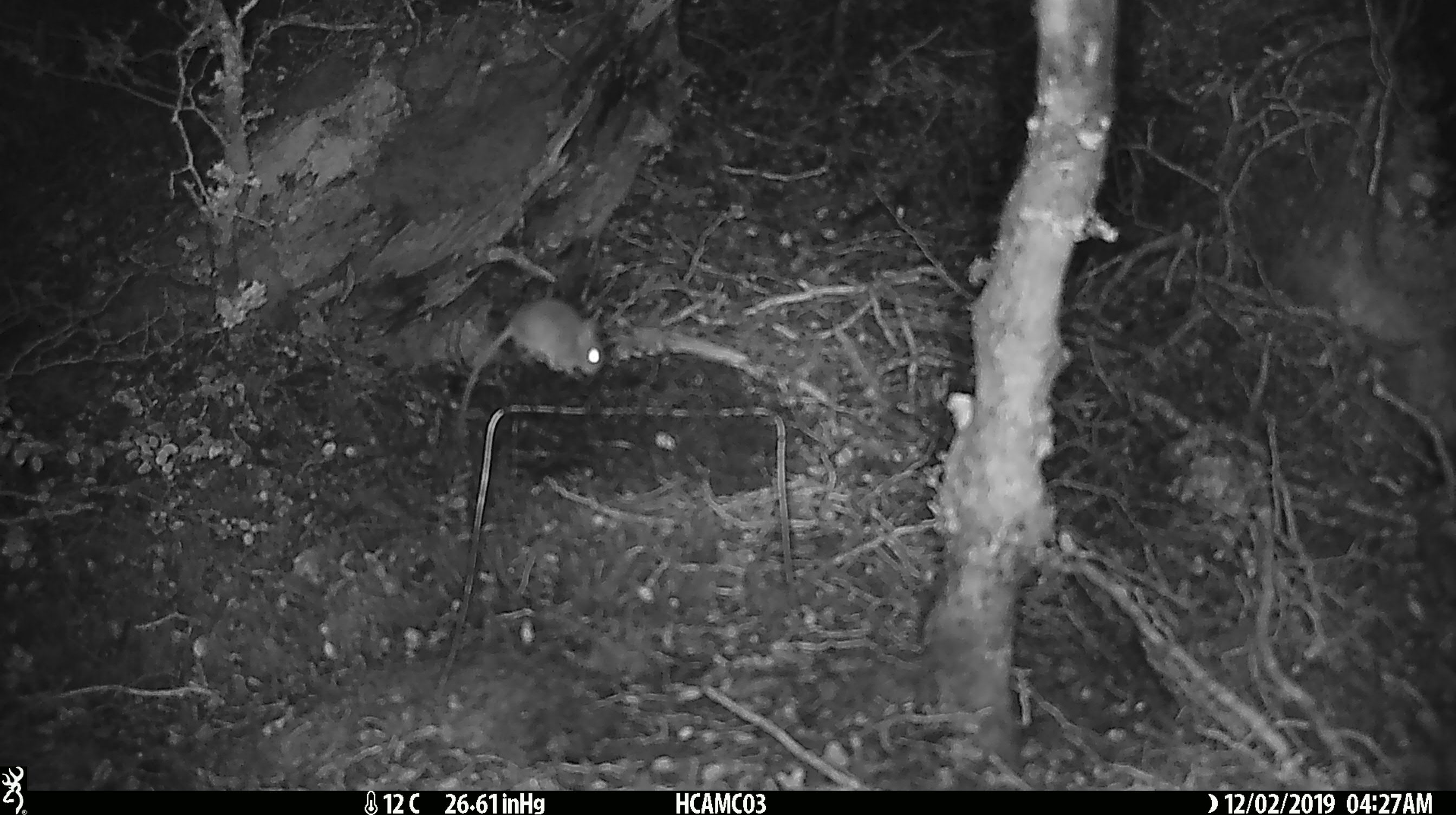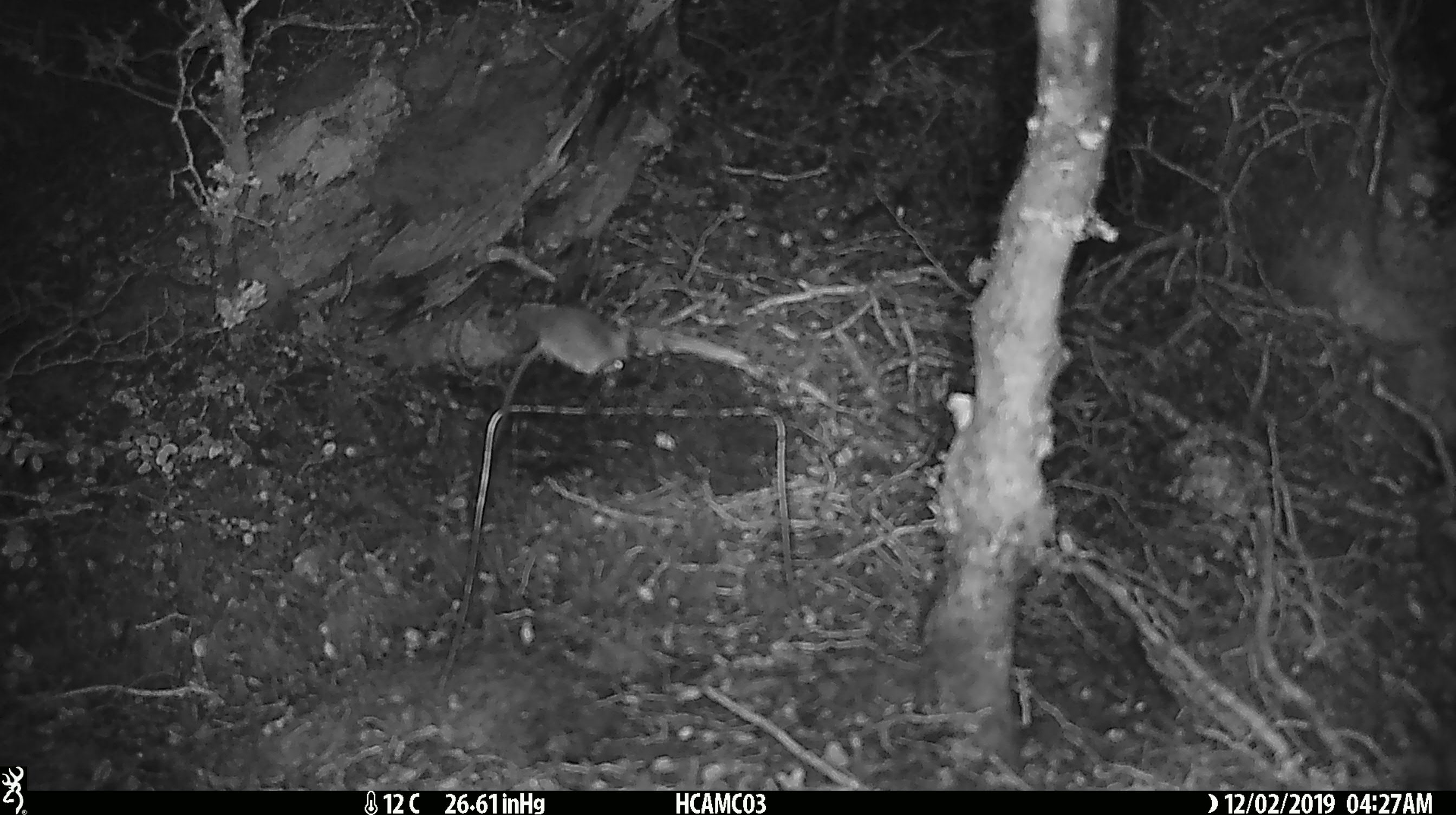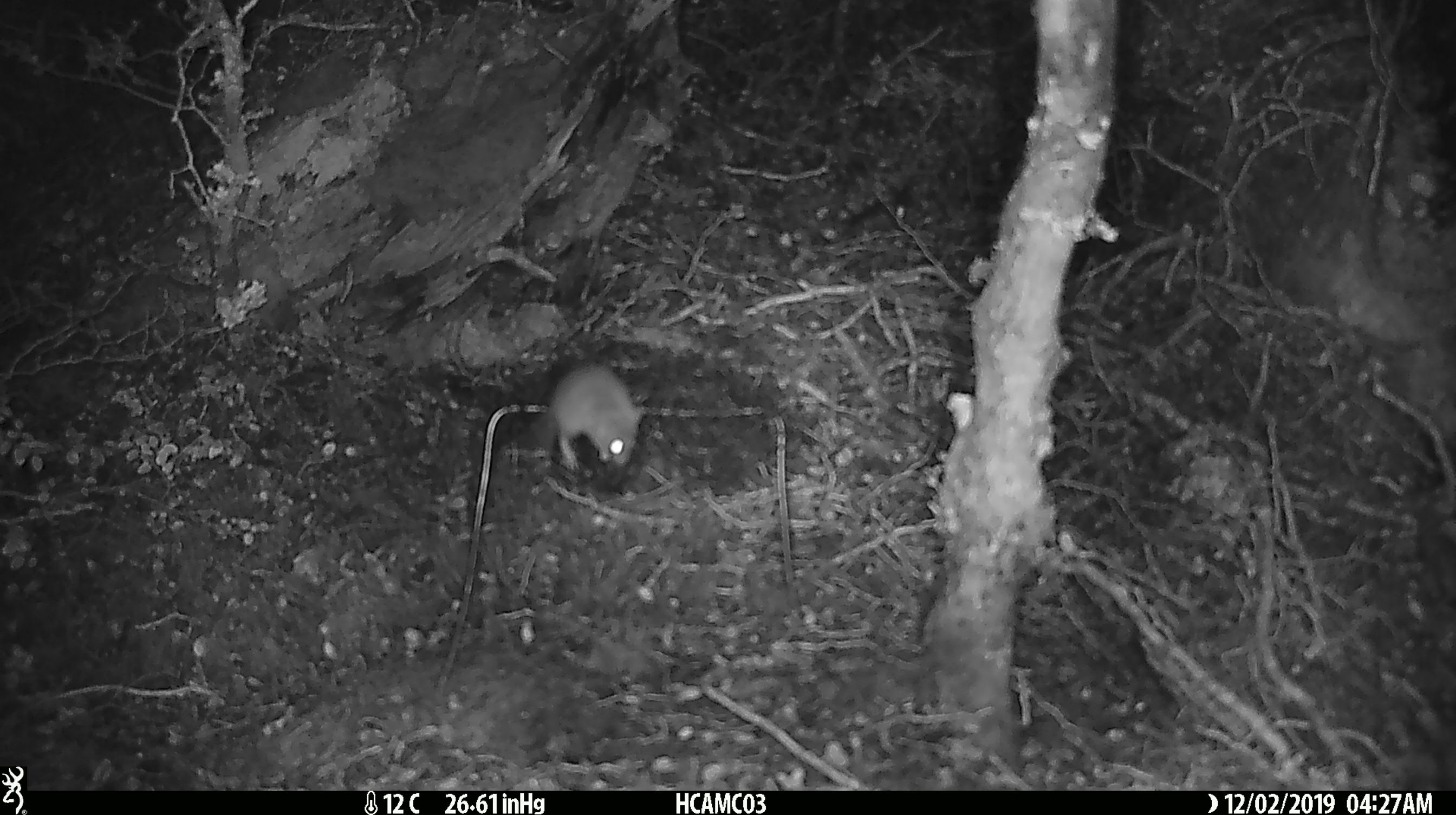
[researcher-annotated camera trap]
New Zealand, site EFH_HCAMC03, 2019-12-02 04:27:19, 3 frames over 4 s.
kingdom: Animalia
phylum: Chordata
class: Mammalia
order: Rodentia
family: Muridae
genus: Mus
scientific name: Mus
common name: mouse